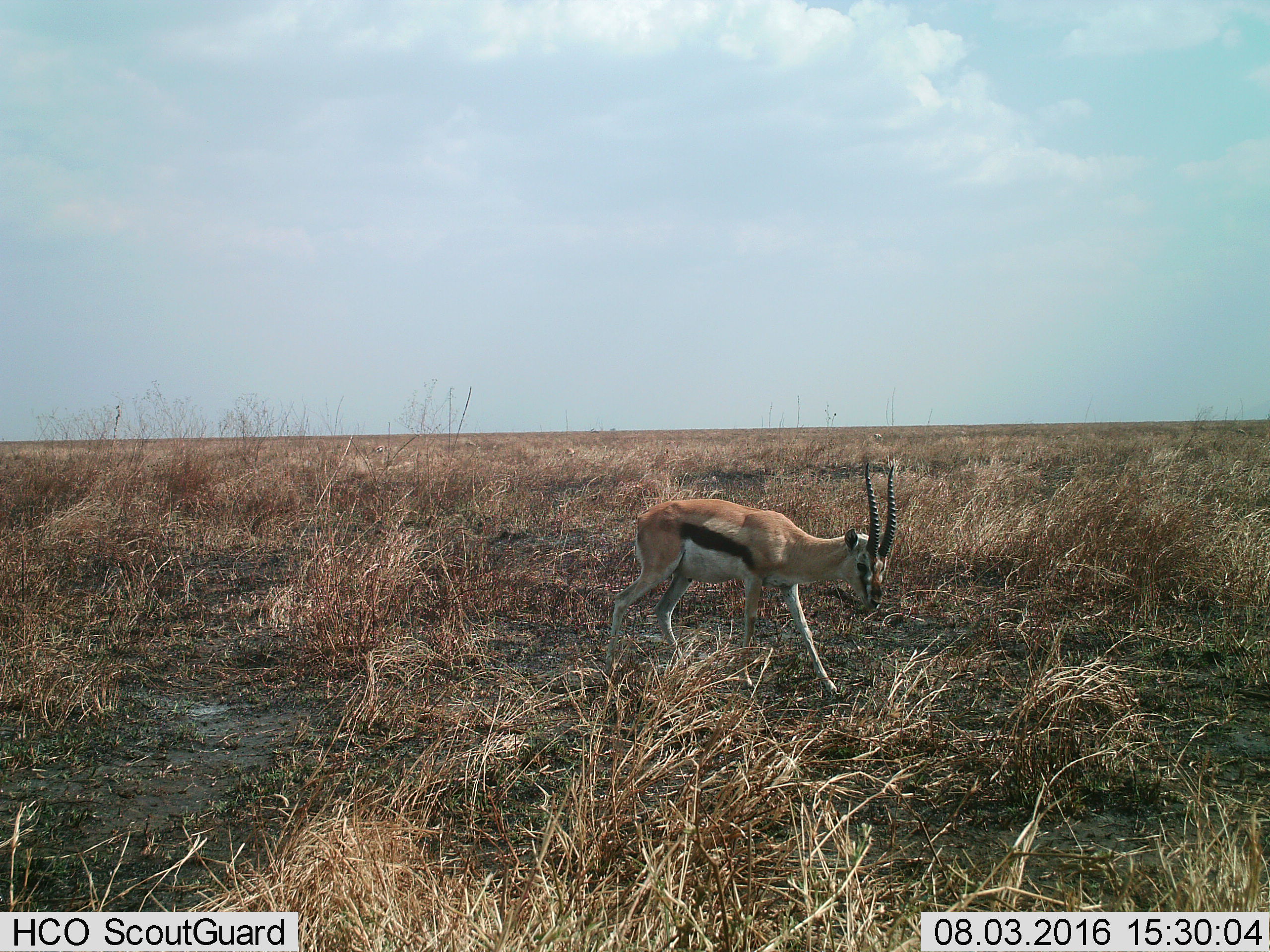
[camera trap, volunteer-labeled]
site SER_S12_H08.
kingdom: Animalia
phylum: Chordata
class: Mammalia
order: Artiodactyla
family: Bovidae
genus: Eudorcas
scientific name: Eudorcas thomsonii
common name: thomson's gazelle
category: gazellethomsons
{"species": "gazellethomsons (thomson's gazelle) (Eudorcas thomsonii)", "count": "3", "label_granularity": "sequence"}